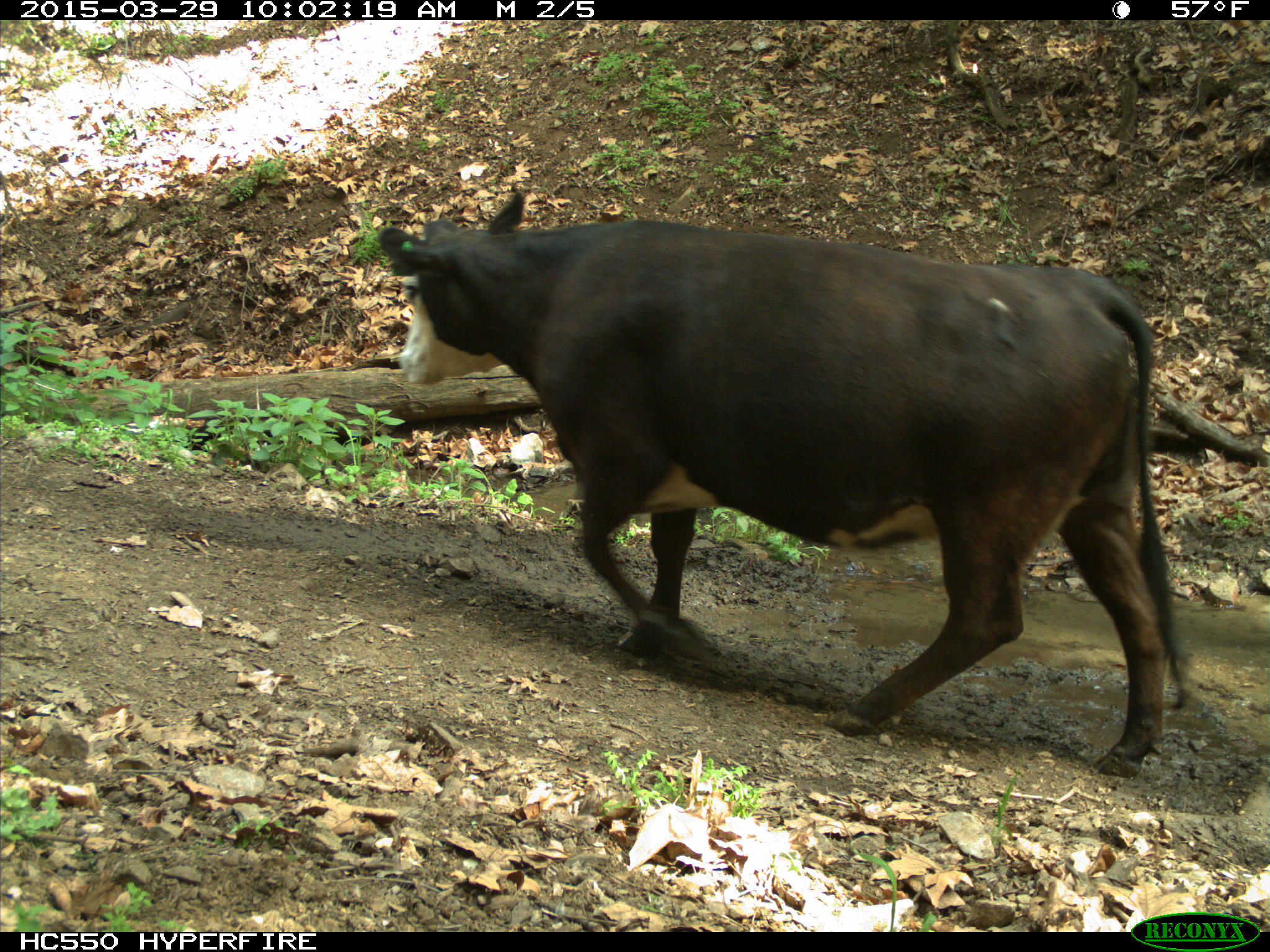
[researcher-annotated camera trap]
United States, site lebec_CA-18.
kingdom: Animalia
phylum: Chordata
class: Mammalia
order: Artiodactyla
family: Bovidae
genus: Bos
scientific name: Bos taurus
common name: domestic cow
Bos taurus (domestic cow).